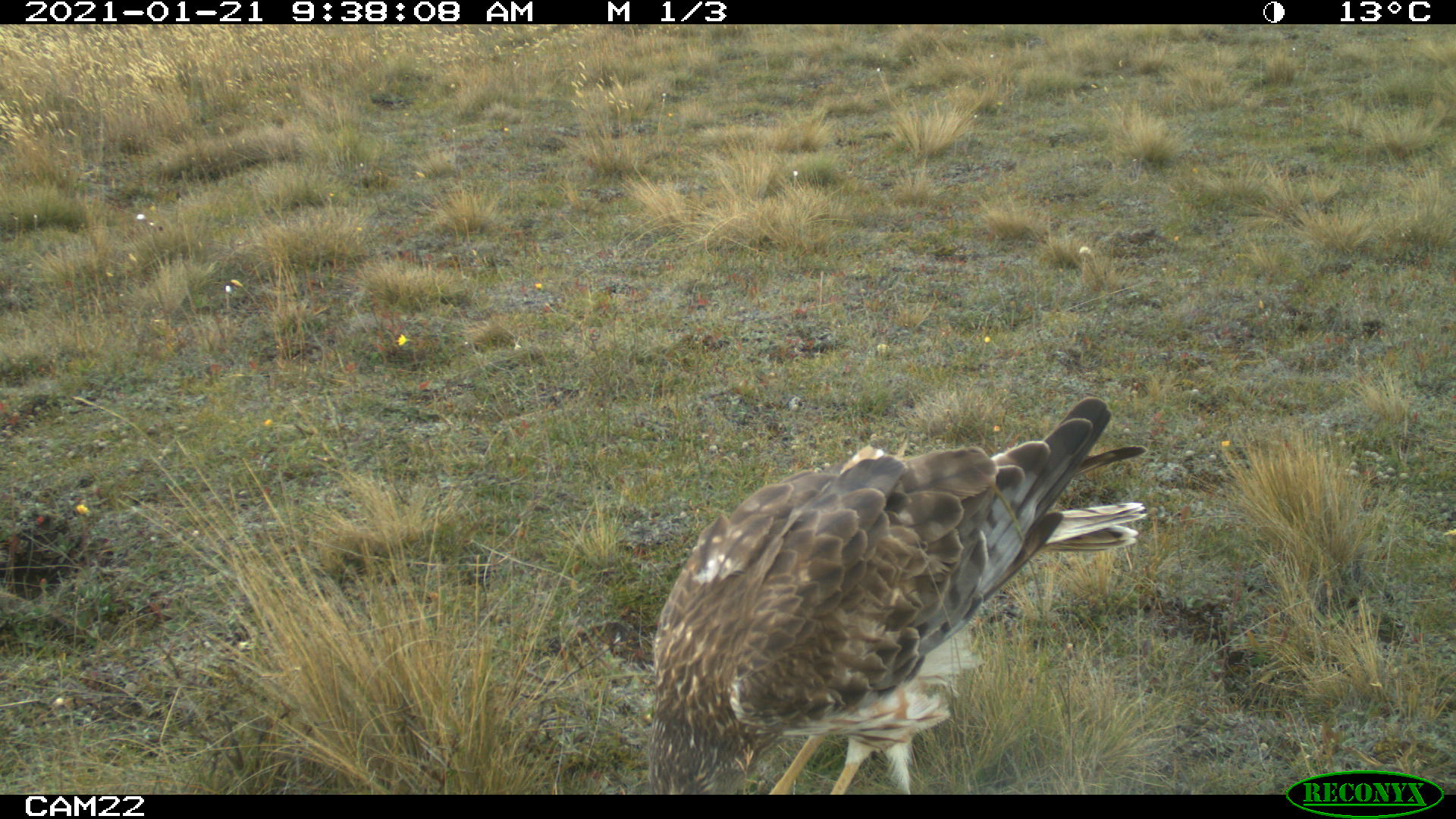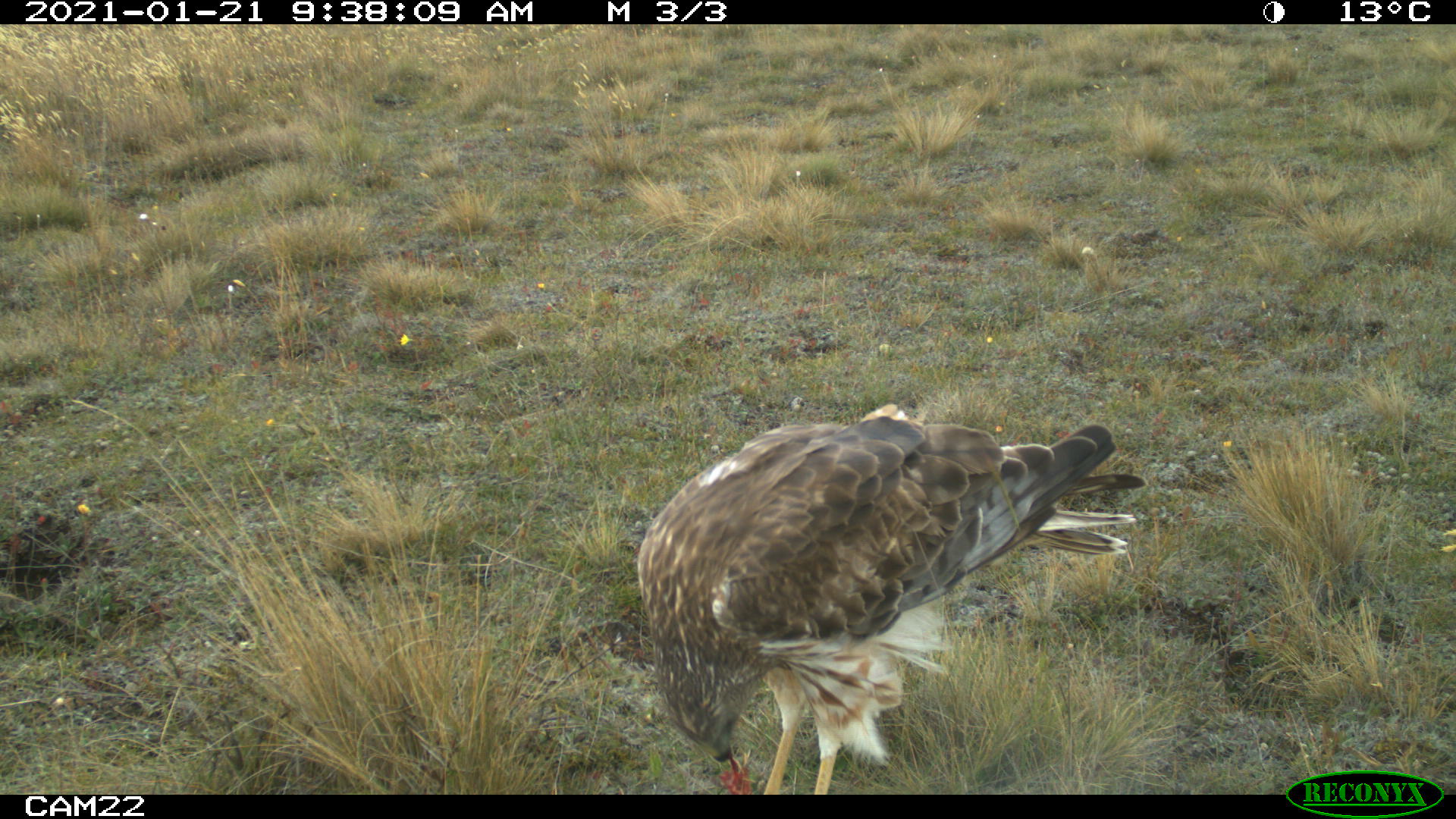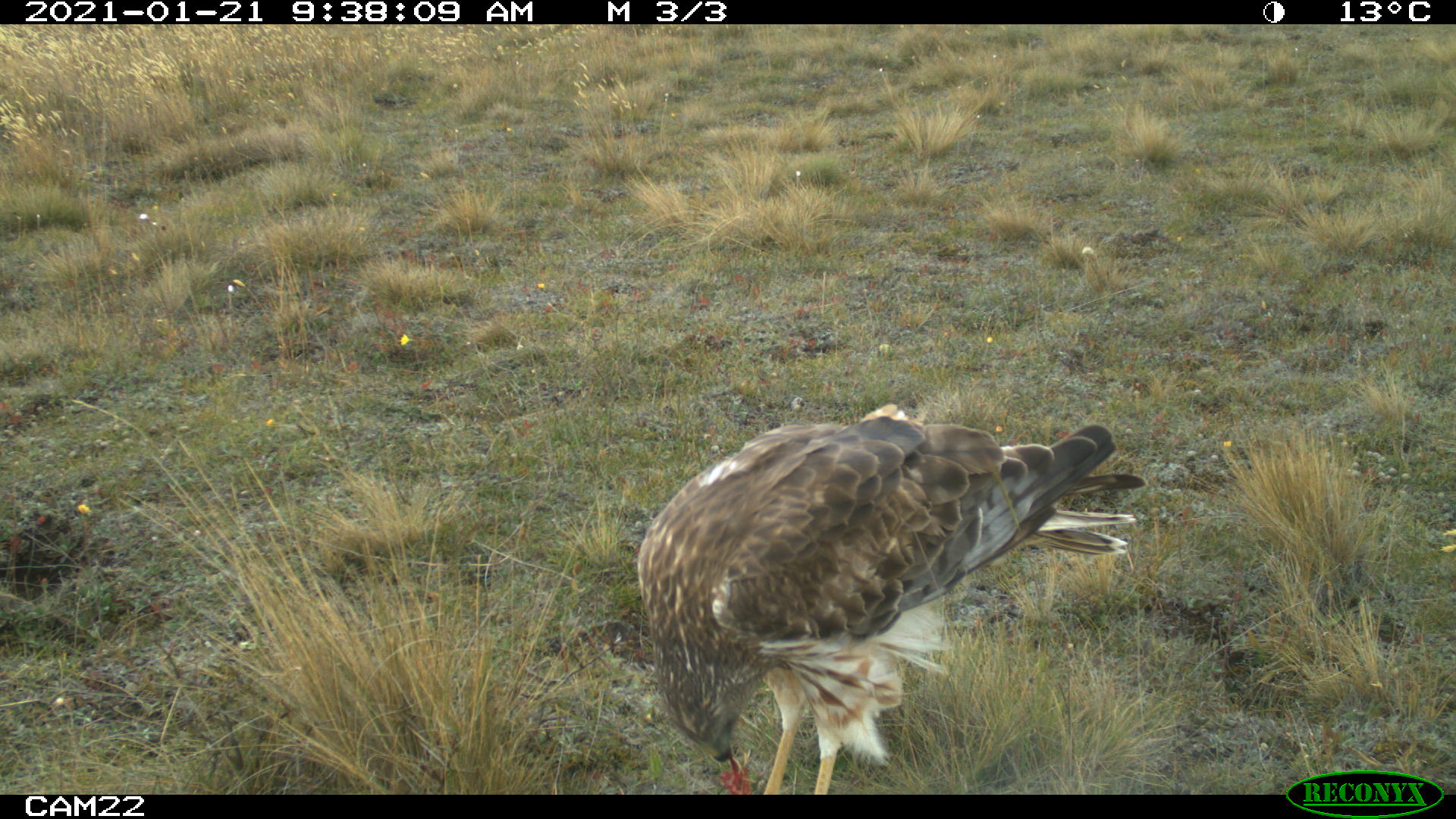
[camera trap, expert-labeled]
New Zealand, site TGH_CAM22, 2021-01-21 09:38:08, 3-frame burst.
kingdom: Animalia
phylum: Chordata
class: Aves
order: Accipitriformes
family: Accipitridae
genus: Circus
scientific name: Circus approximans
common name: swamp harrier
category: harrier